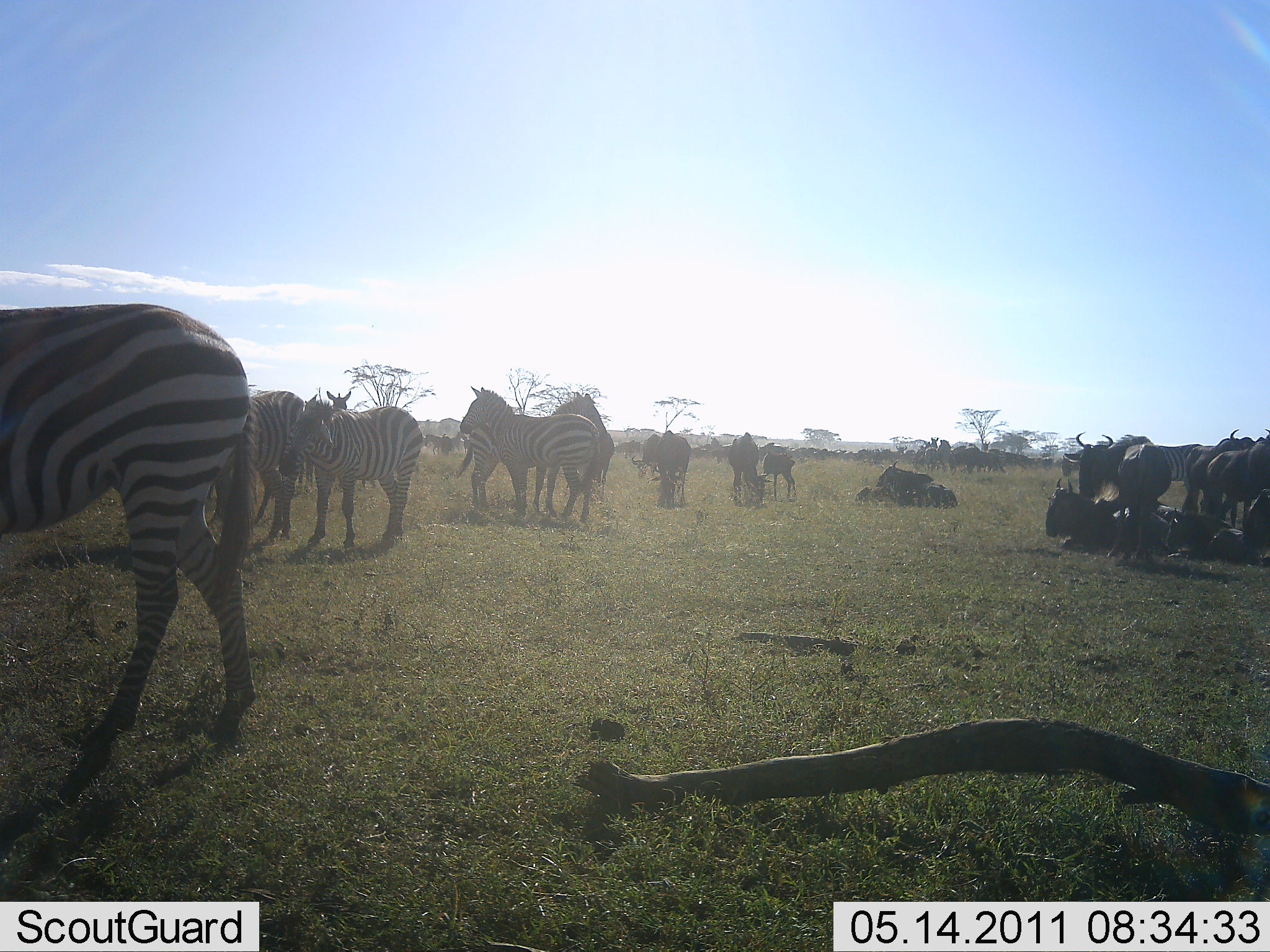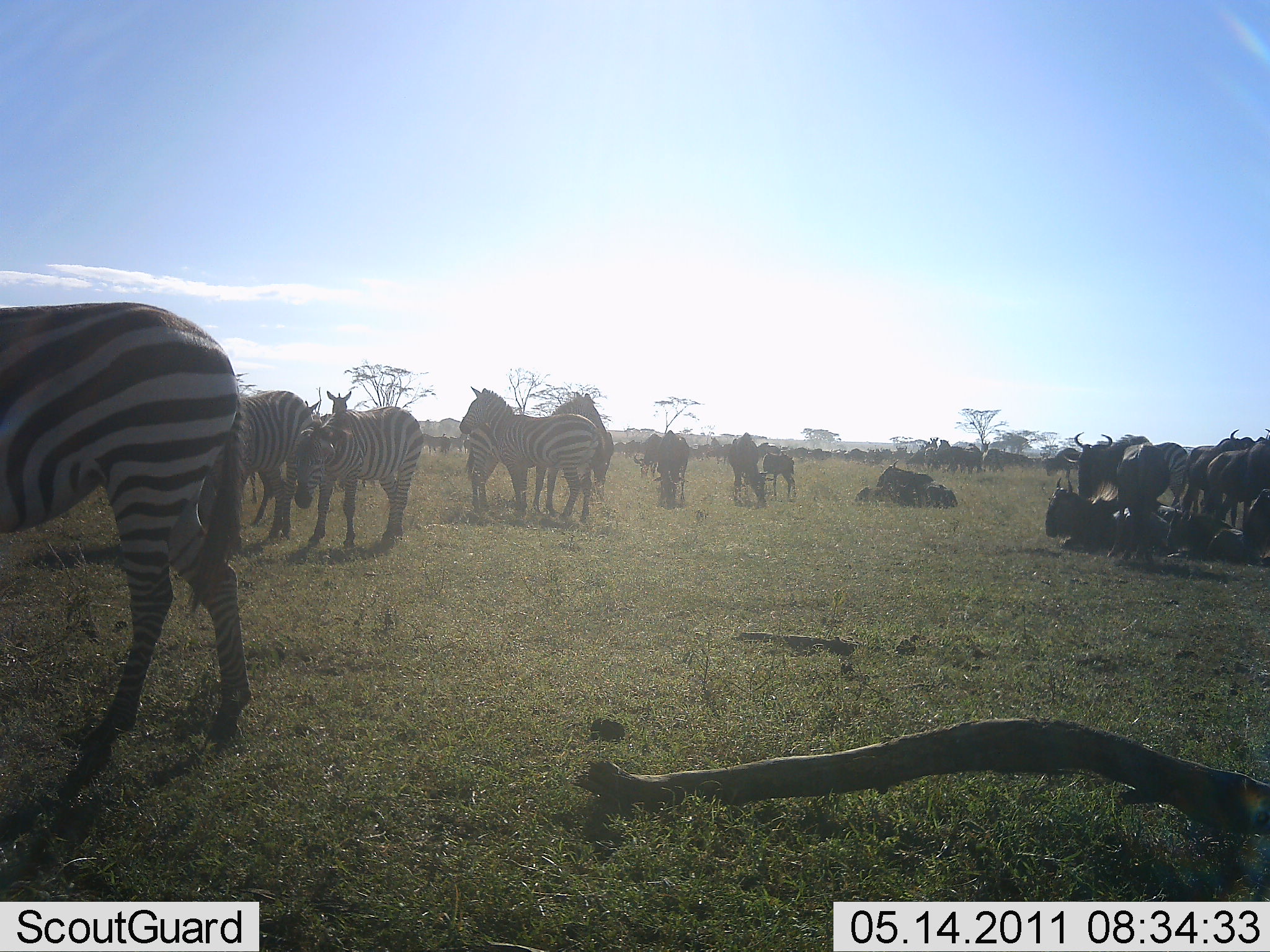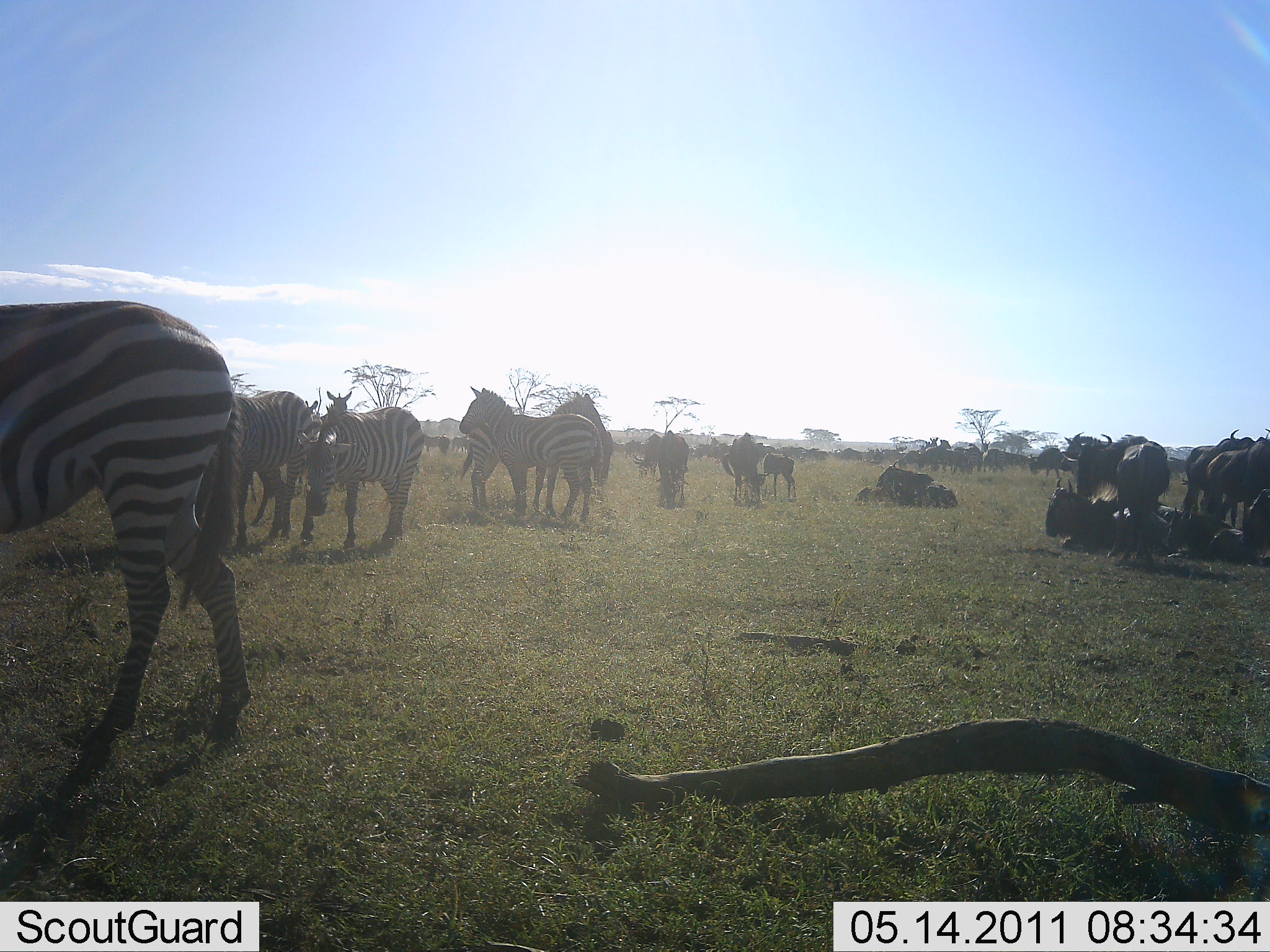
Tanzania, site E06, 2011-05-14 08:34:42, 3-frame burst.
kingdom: Animalia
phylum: Chordata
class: Mammalia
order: Artiodactyla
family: Bovidae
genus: Connochaetes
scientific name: Connochaetes taurinus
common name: blue wildebeest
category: wildebeest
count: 11-50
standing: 79%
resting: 64%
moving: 50%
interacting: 7%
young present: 0%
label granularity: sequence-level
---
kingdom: Animalia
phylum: Chordata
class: Mammalia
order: Perissodactyla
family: Equidae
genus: Equus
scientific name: Equus quagga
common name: plains zebra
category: zebra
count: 7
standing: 93%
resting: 7%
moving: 14%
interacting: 14%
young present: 7%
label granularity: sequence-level